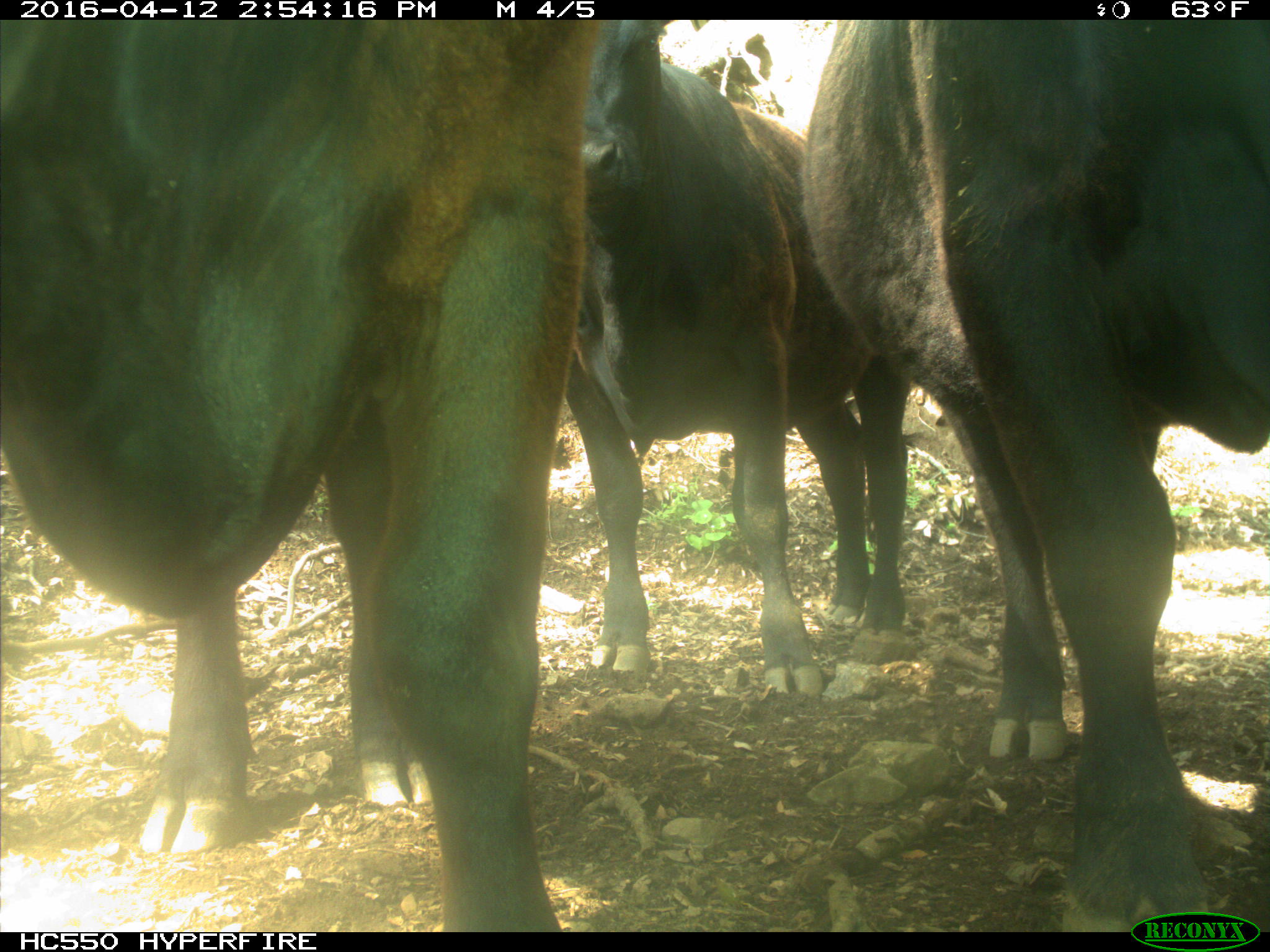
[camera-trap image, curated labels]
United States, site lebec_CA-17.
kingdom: Animalia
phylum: Chordata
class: Mammalia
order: Artiodactyla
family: Bovidae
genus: Bos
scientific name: Bos taurus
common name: domestic cow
Bos taurus (domestic cow).